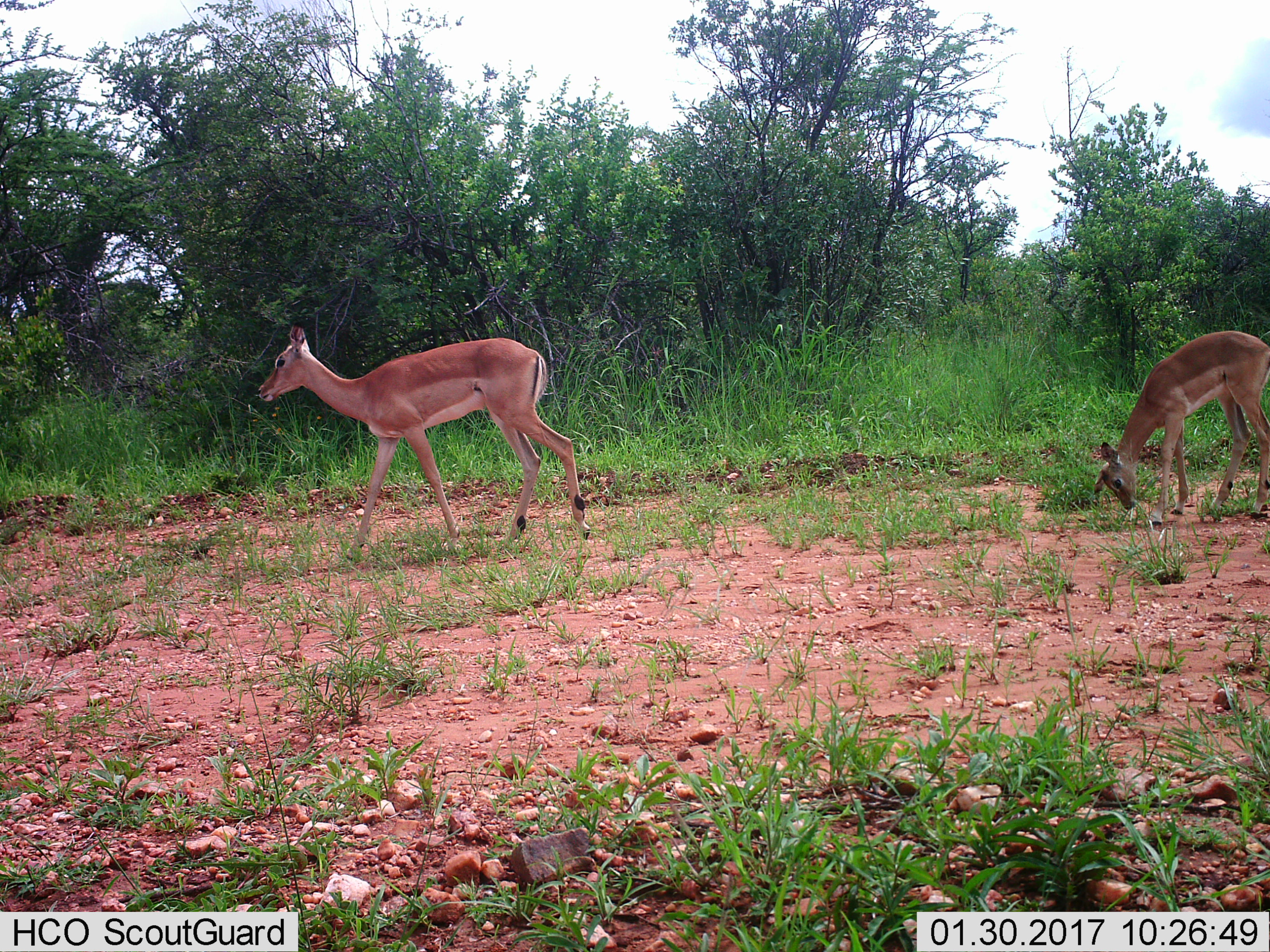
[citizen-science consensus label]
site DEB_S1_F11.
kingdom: Animalia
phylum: Chordata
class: Mammalia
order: Artiodactyla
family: Bovidae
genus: Aepyceros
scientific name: Aepyceros melampus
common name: impala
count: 2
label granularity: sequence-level